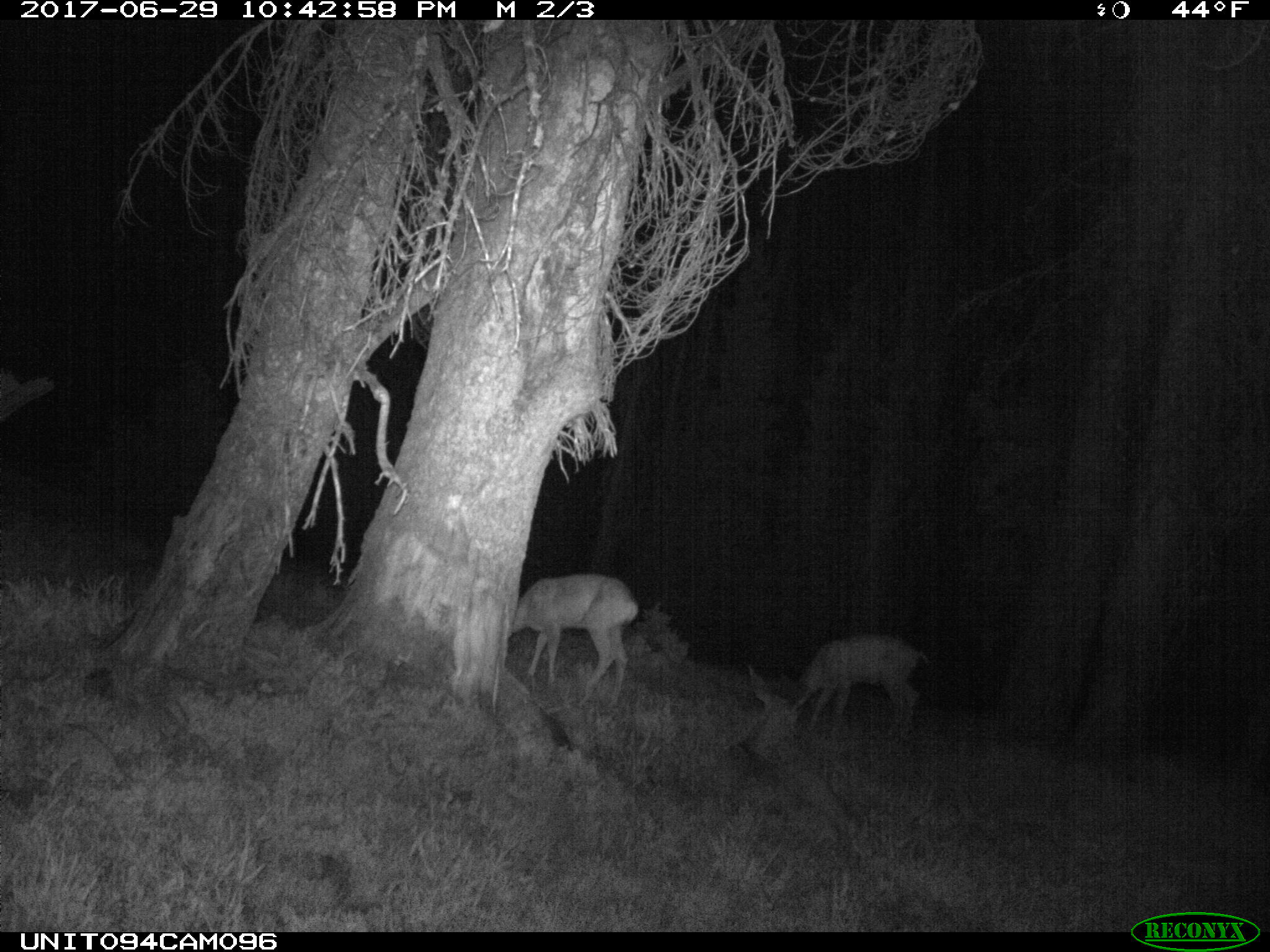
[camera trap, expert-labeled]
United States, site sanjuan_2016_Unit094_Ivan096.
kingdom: Animalia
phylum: Chordata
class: Mammalia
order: Artiodactyla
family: Cervidae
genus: Odocoileus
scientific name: Odocoileus hemionus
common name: mule deer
Odocoileus hemionus (mule deer).